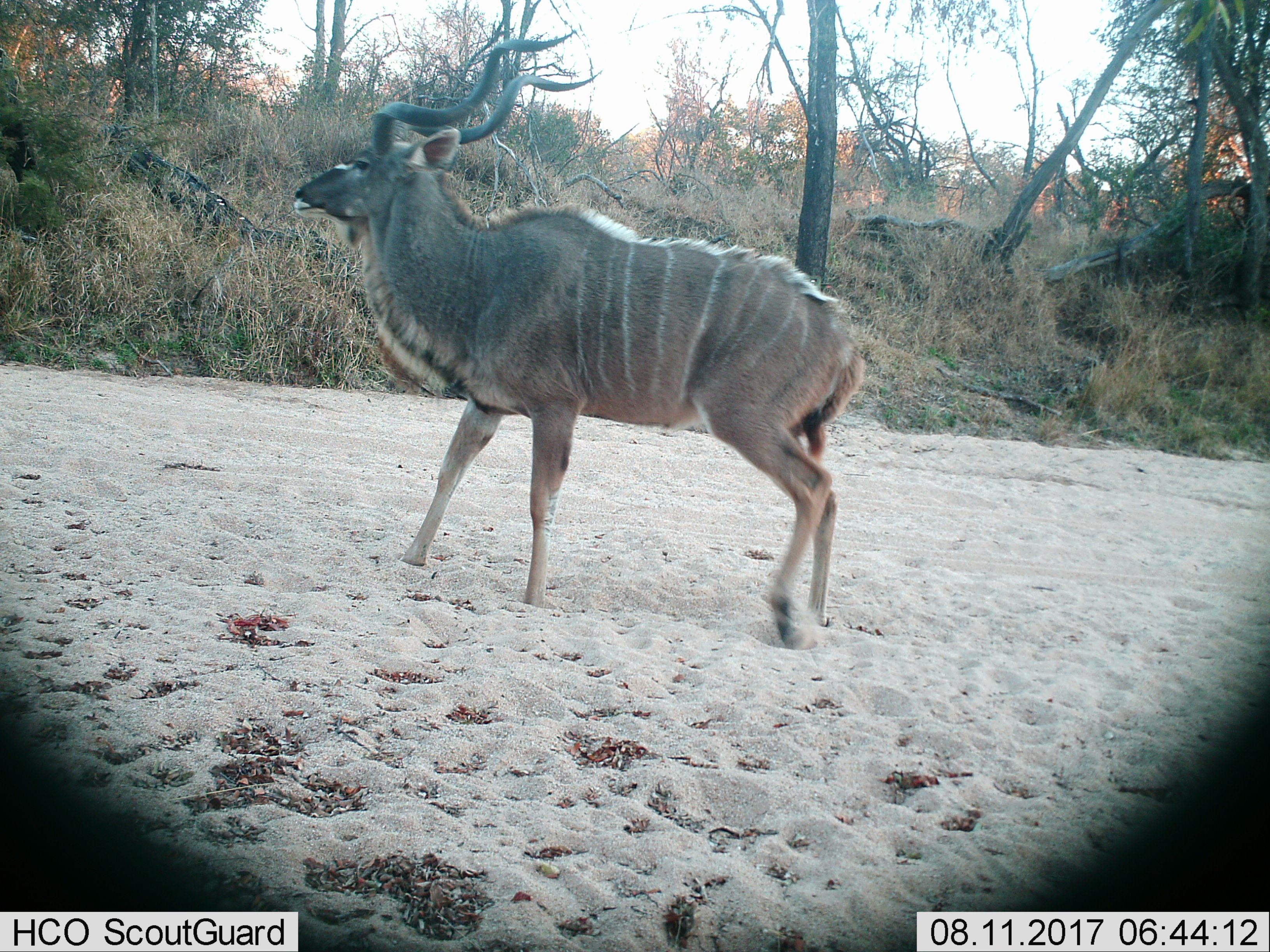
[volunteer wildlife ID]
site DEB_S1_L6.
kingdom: Animalia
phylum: Chordata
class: Mammalia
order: Artiodactyla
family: Bovidae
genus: Tragelaphus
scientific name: Tragelaphus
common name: kudu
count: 1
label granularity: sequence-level